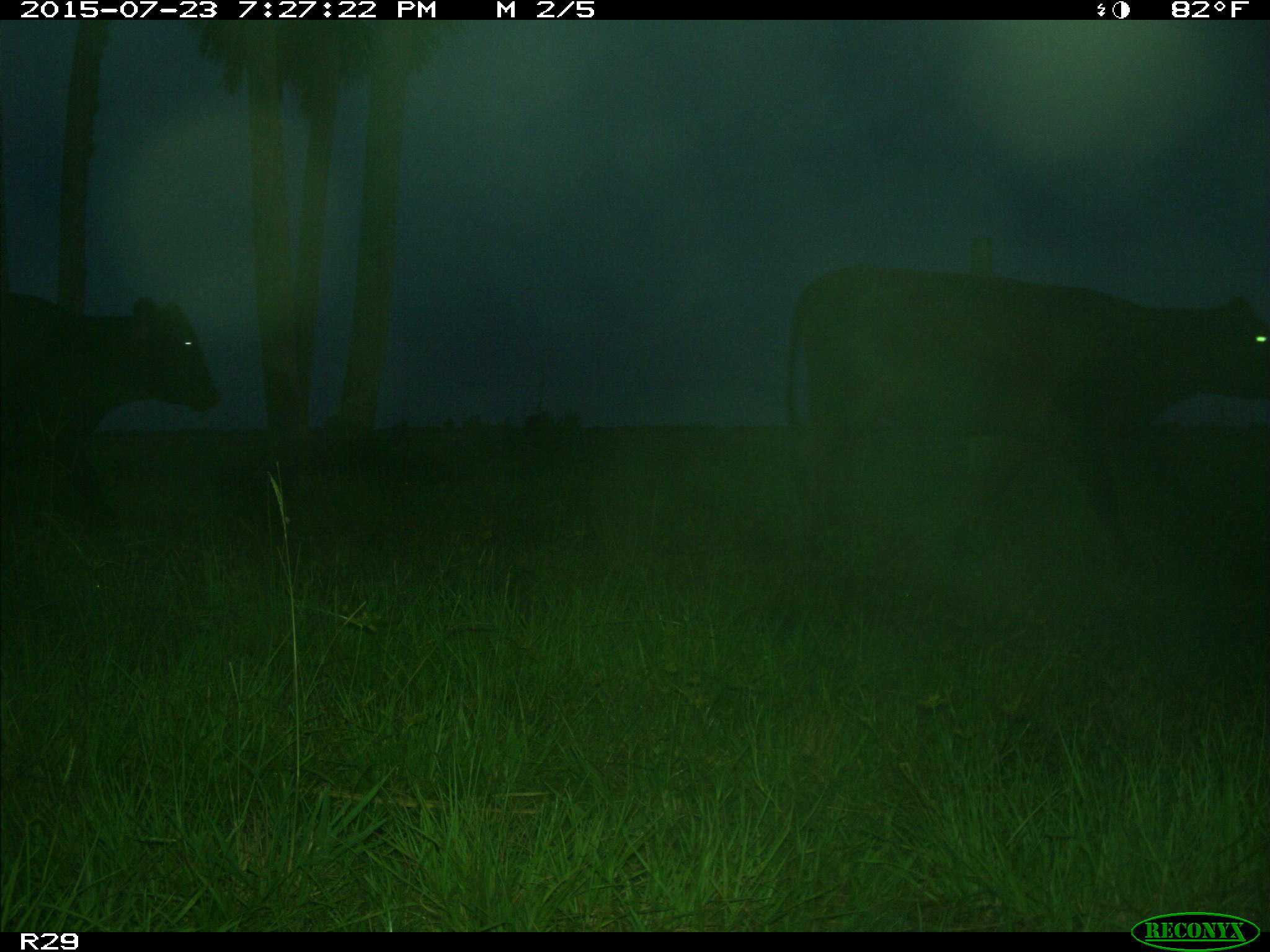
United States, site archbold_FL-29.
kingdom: Animalia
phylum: Chordata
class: Mammalia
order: Artiodactyla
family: Bovidae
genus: Bos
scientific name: Bos taurus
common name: domestic cow